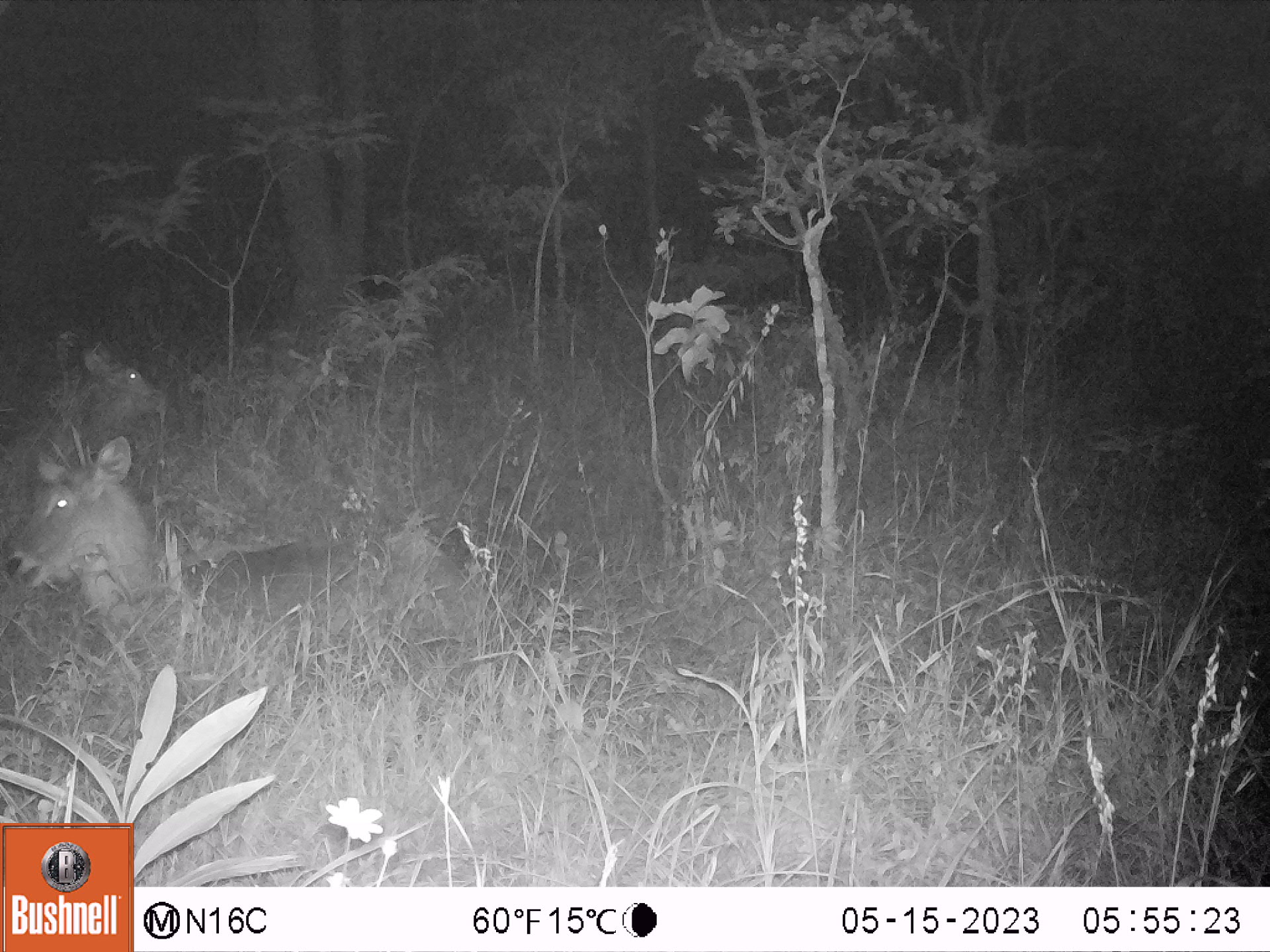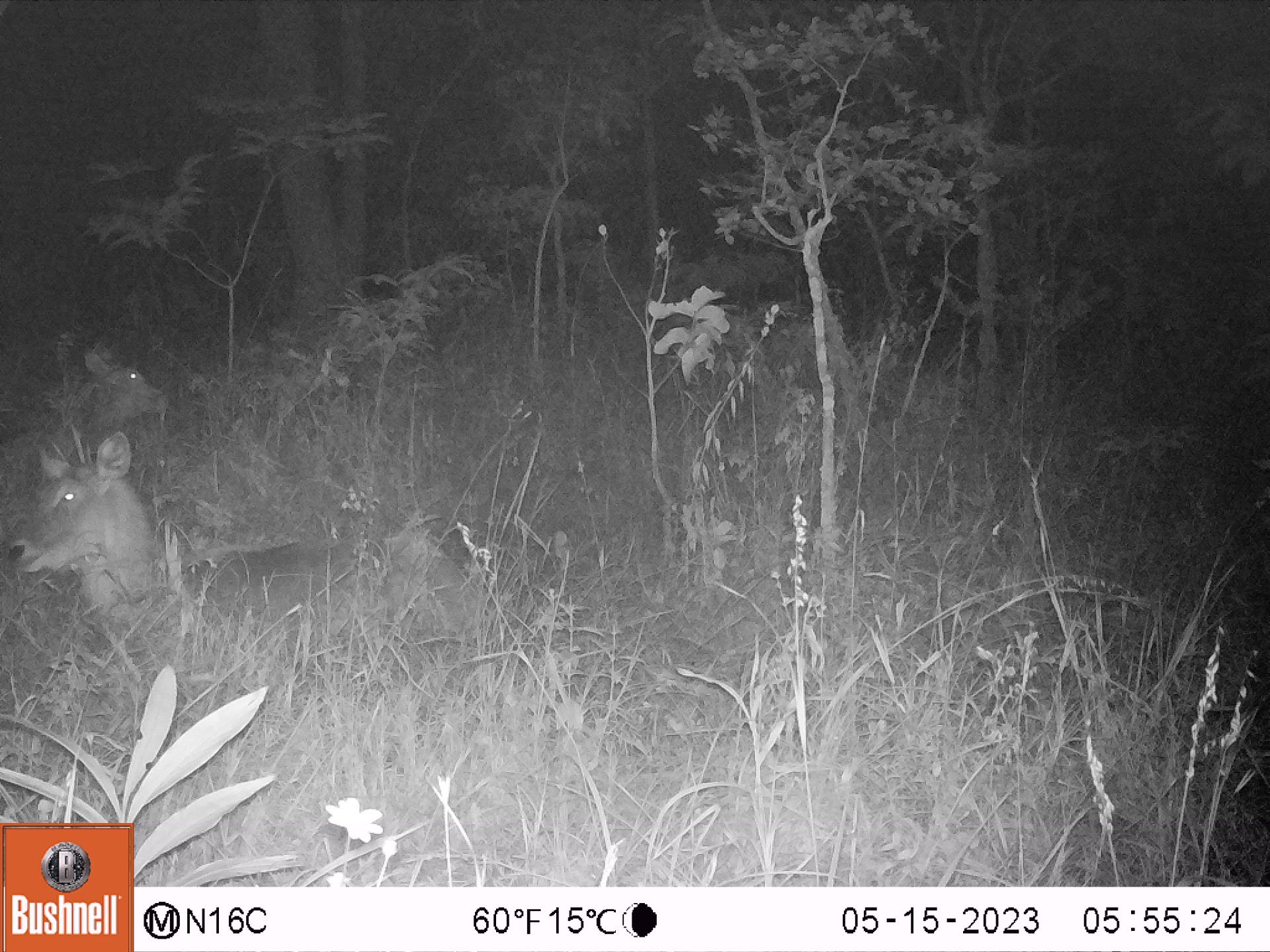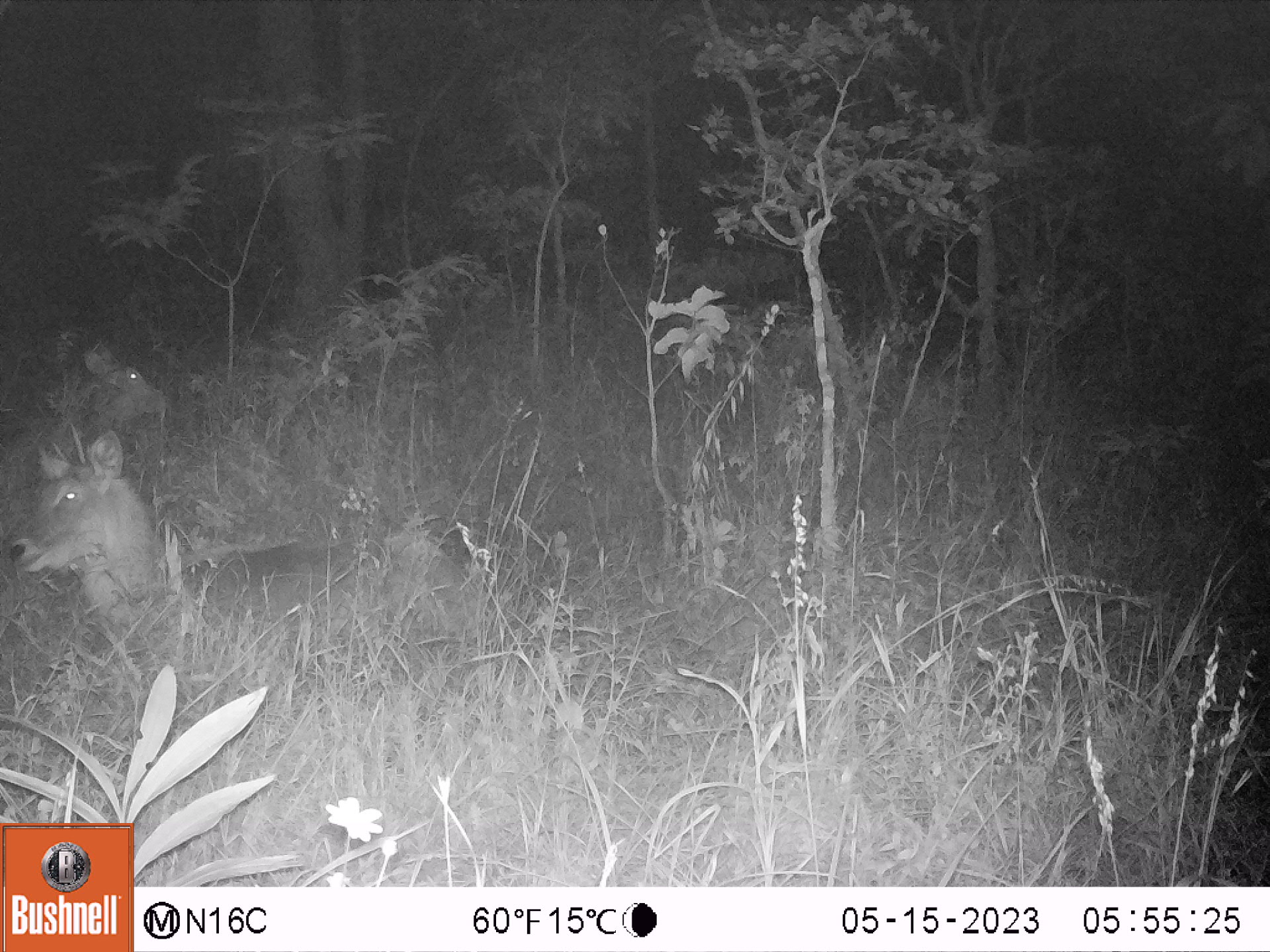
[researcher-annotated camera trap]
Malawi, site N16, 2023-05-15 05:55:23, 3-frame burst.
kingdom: Animalia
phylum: Chordata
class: Mammalia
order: Artiodactyla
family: Bovidae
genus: Kobus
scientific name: Kobus ellipsiprymnus ellipsiprymnus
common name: common waterbuck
Common waterbuck (Kobus ellipsiprymnus ellipsiprymnus), count 2.